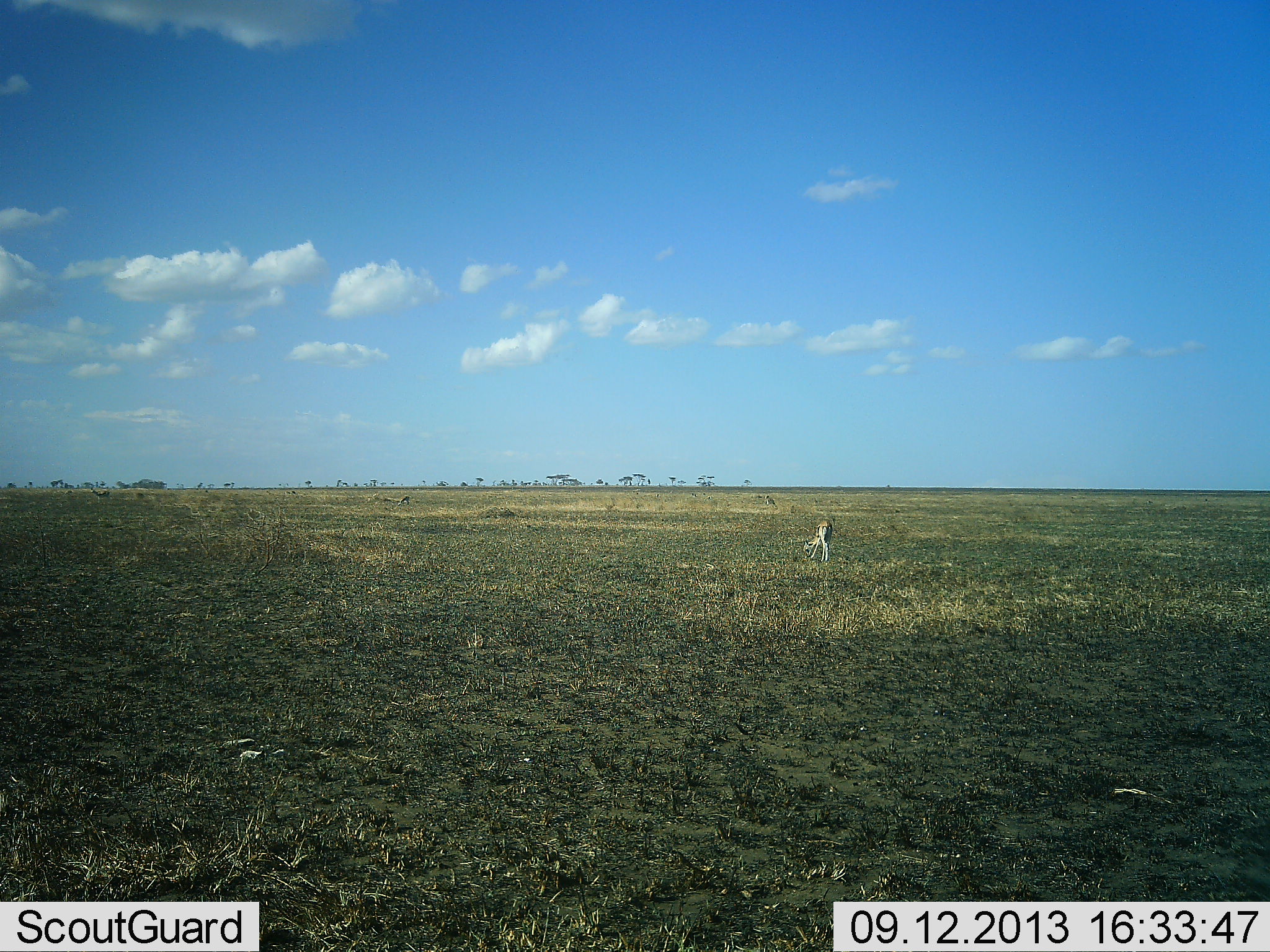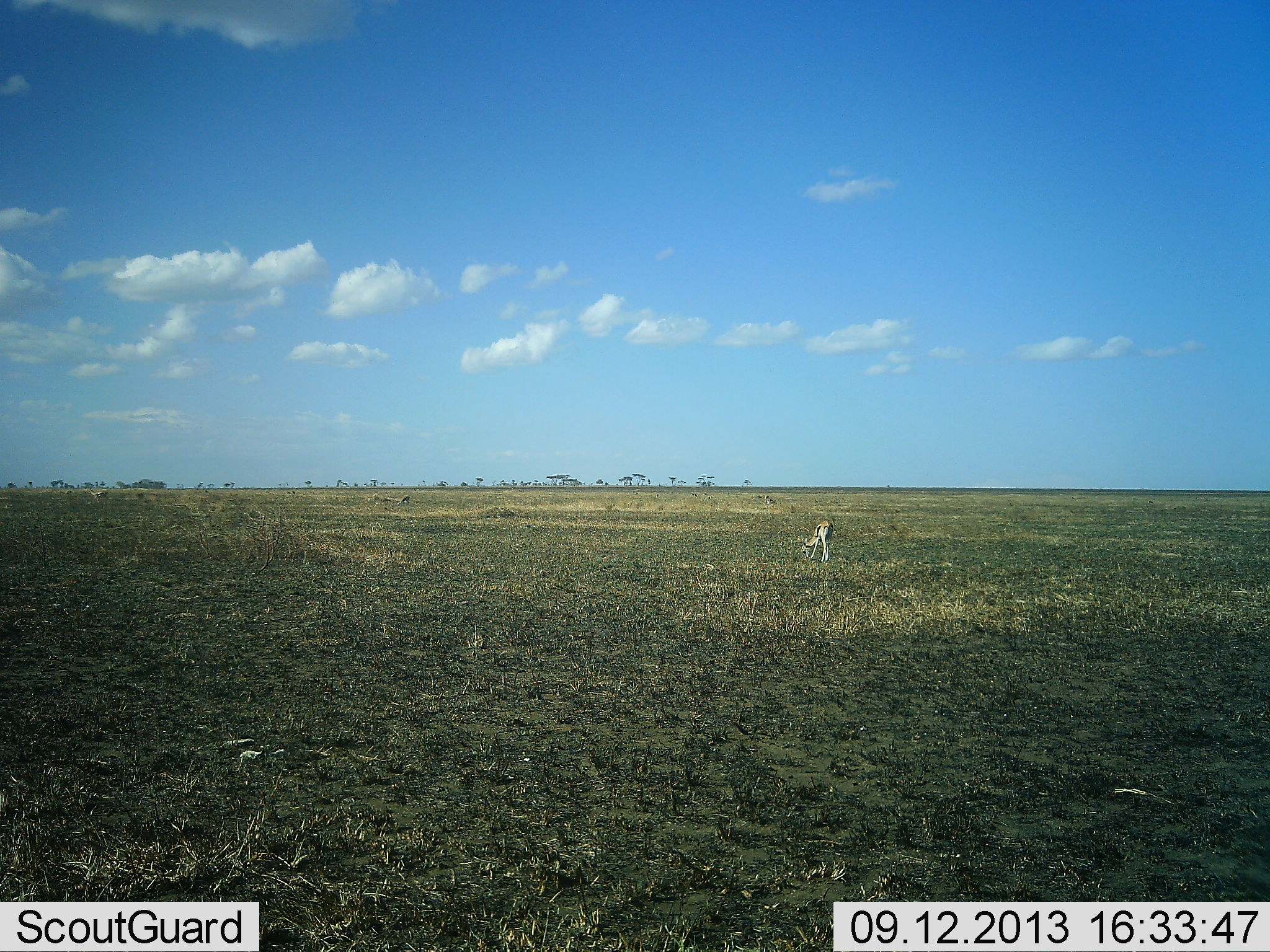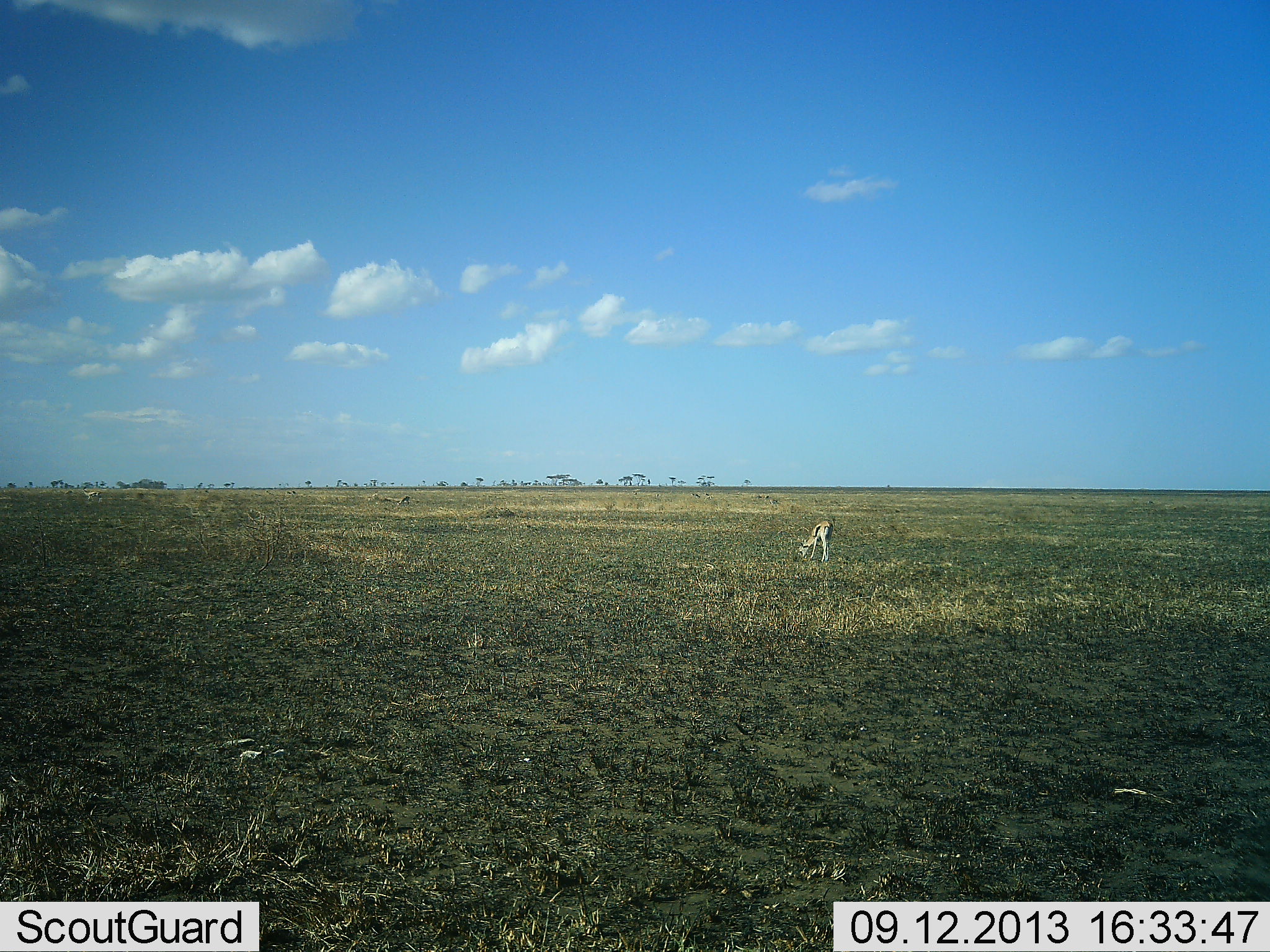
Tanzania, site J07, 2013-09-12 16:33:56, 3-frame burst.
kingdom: Animalia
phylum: Chordata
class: Mammalia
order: Artiodactyla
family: Bovidae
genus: Eudorcas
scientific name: Eudorcas thomsonii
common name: thomson's gazelle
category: gazellethomsons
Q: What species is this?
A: Gazellethomsons (thomson's gazelle) (Eudorcas thomsonii).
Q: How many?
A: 1.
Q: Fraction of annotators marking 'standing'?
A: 10%.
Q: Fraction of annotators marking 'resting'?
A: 0%.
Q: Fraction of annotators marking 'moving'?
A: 0%.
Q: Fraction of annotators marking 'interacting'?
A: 0%.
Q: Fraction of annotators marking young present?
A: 0%.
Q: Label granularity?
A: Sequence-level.